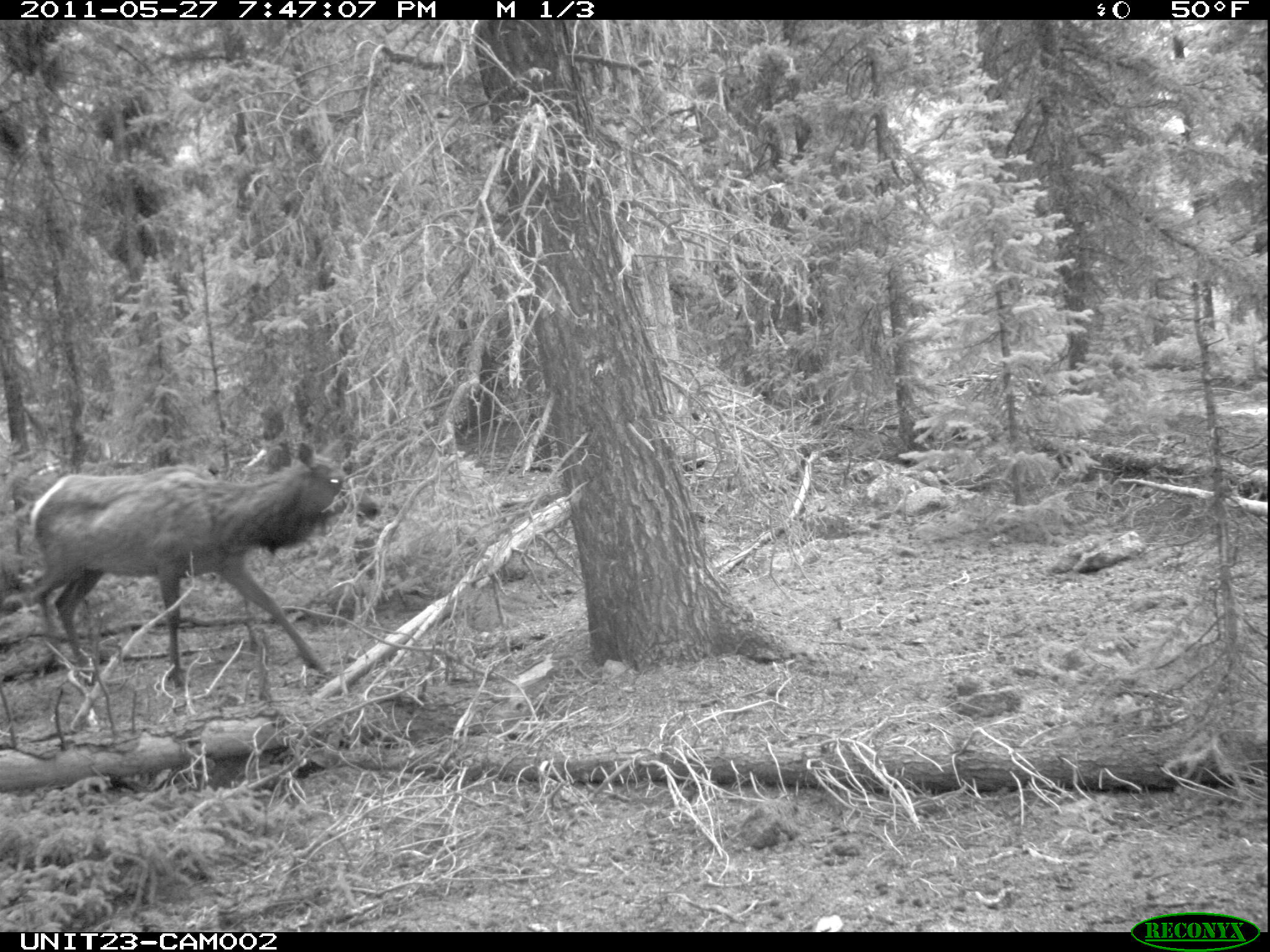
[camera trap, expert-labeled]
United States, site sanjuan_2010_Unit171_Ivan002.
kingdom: Animalia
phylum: Chordata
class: Mammalia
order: Artiodactyla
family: Cervidae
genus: Cervus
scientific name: Cervus elaphus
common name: red deer